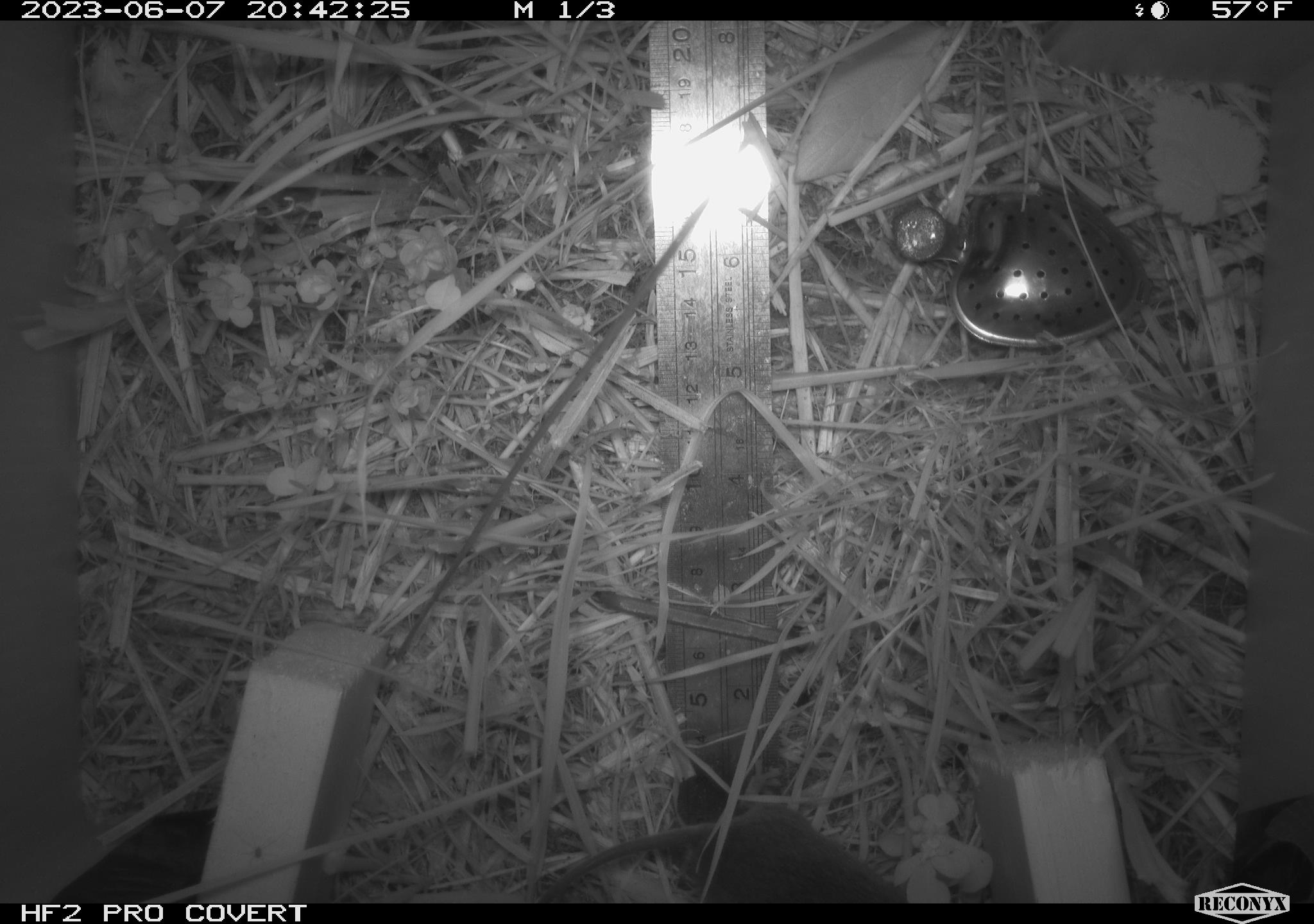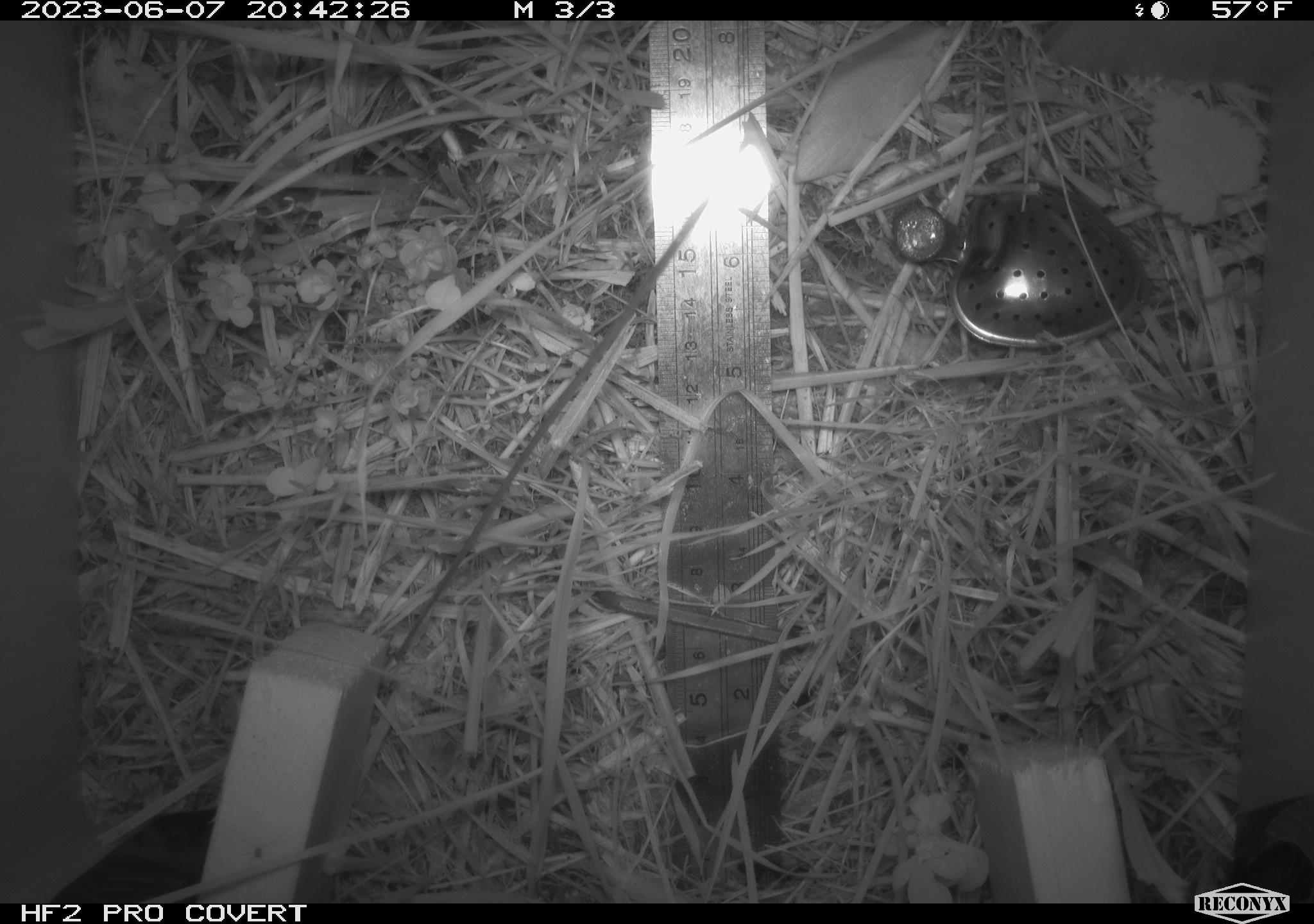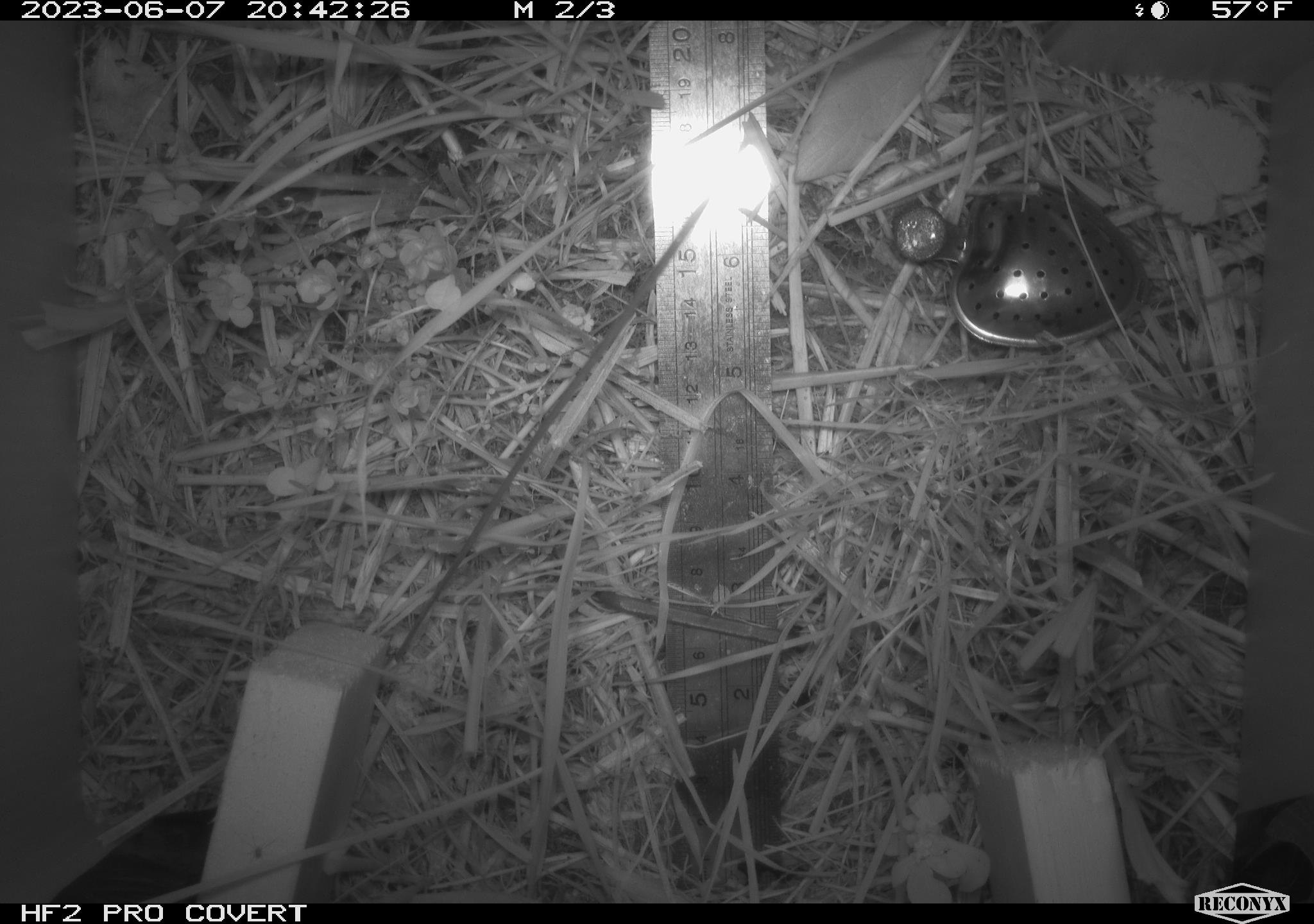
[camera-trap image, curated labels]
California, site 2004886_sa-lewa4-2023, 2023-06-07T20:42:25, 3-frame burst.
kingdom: Animalia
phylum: Chordata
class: Mammalia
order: Rodentia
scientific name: Rodentia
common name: rodent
Rodent (Rodentia).